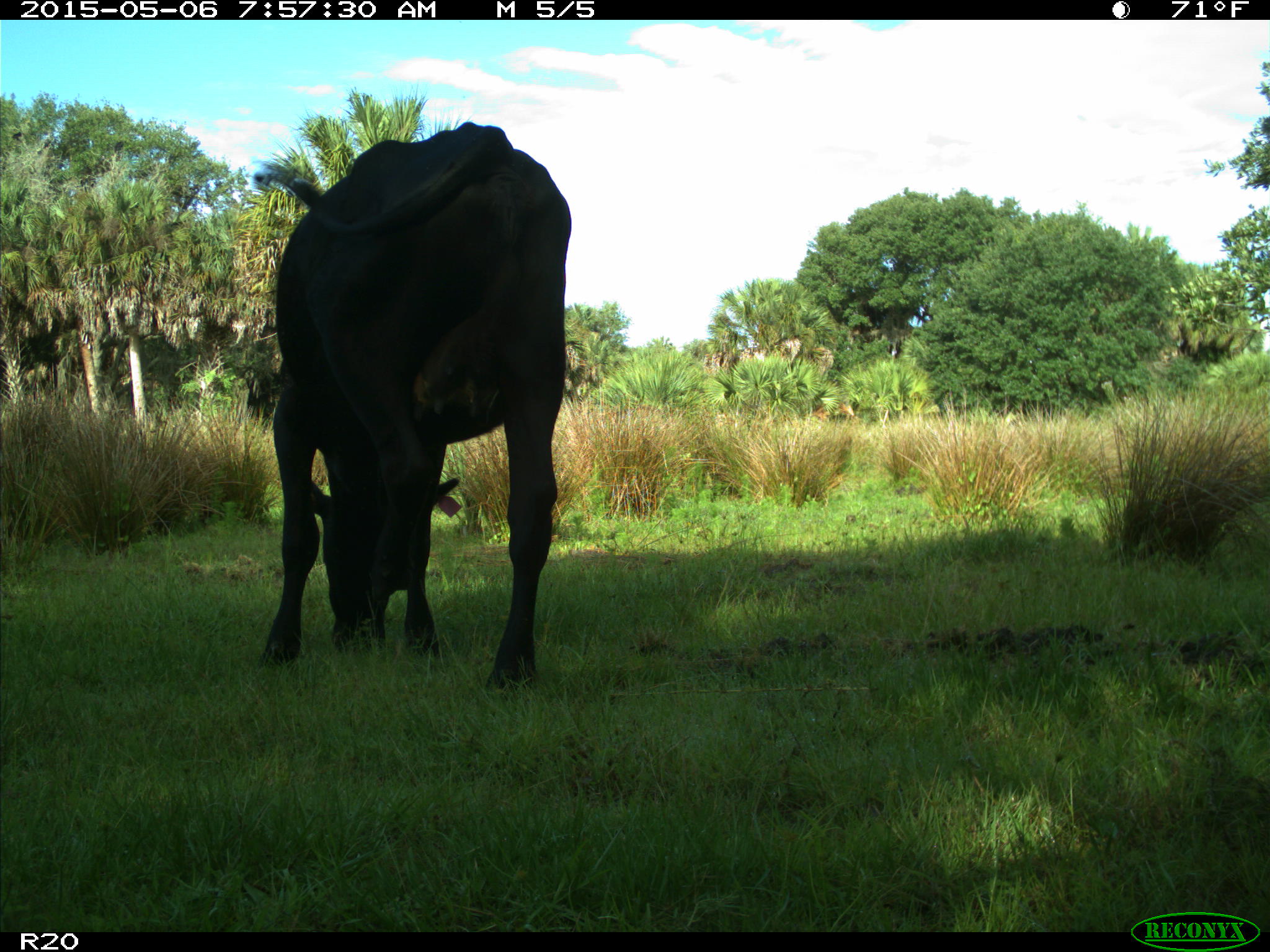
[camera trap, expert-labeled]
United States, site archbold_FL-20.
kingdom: Animalia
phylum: Chordata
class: Mammalia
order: Artiodactyla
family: Bovidae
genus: Bos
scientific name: Bos taurus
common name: domestic cow